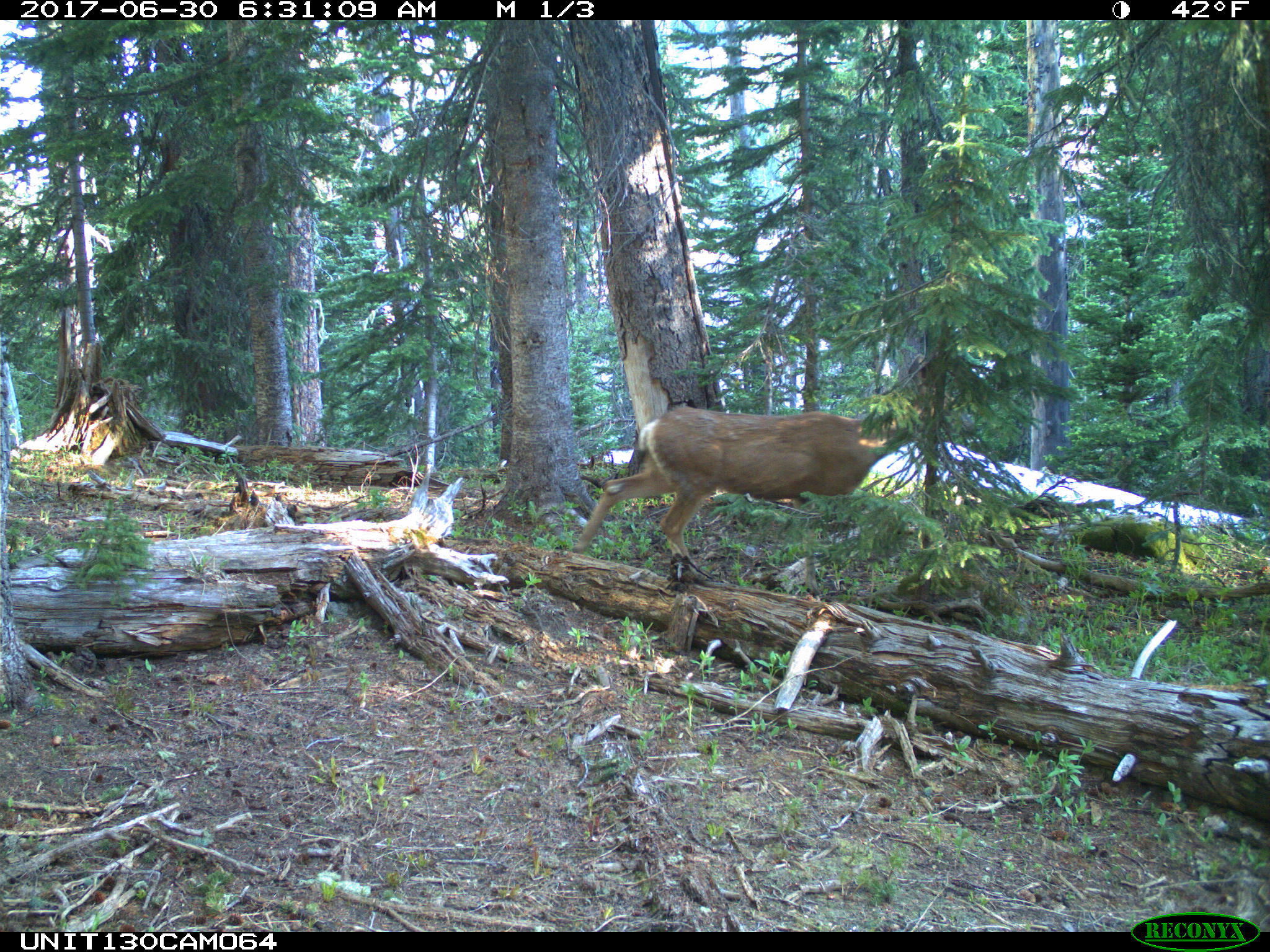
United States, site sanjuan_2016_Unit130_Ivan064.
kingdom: Animalia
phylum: Chordata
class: Mammalia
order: Artiodactyla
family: Cervidae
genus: Odocoileus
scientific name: Odocoileus hemionus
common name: mule deer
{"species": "Odocoileus hemionus (mule deer)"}